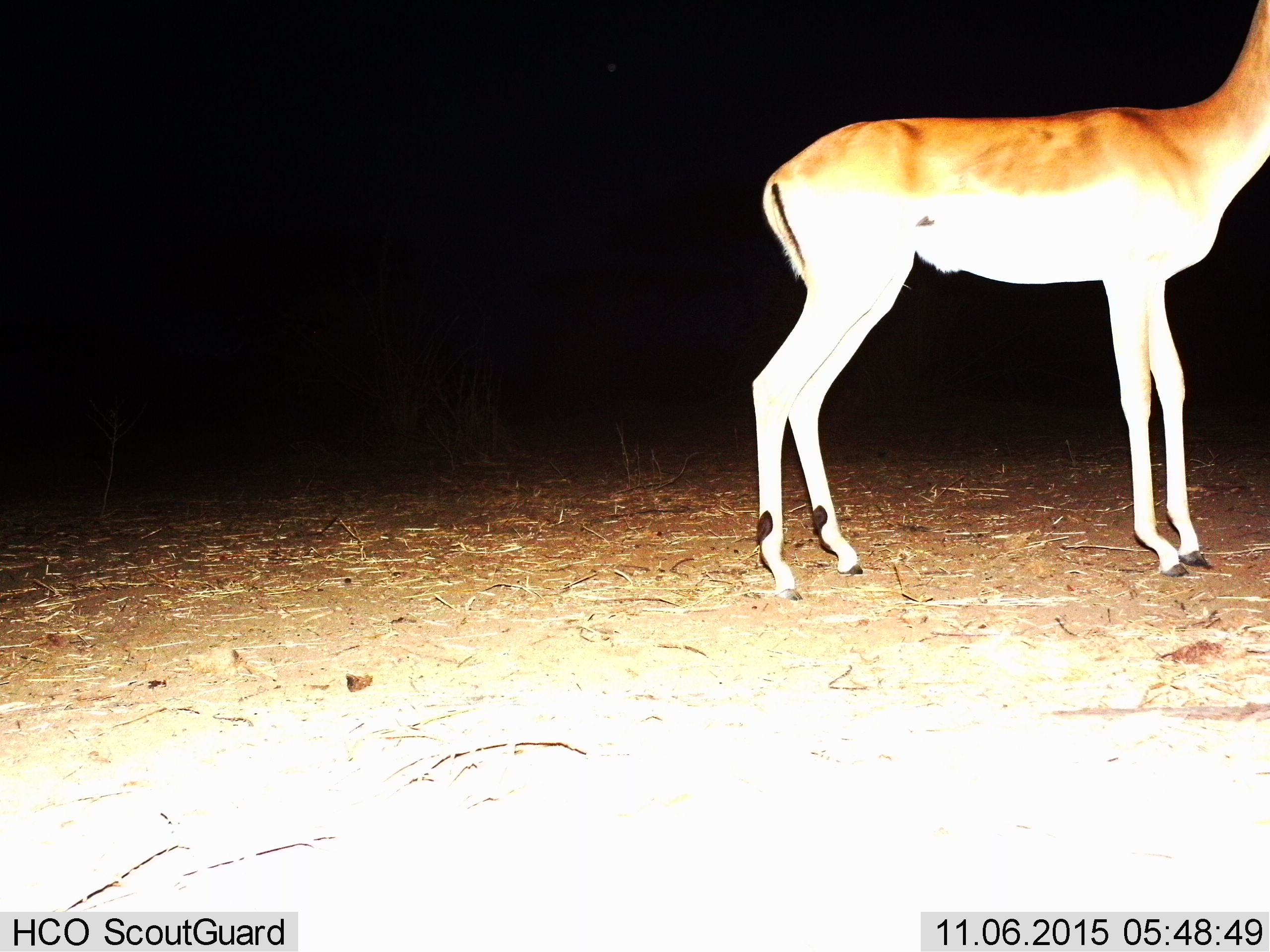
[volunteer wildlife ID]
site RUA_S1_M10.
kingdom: Animalia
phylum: Chordata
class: Mammalia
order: Artiodactyla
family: Bovidae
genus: Aepyceros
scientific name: Aepyceros melampus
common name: impala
Impala (Aepyceros melampus), count 1. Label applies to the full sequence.